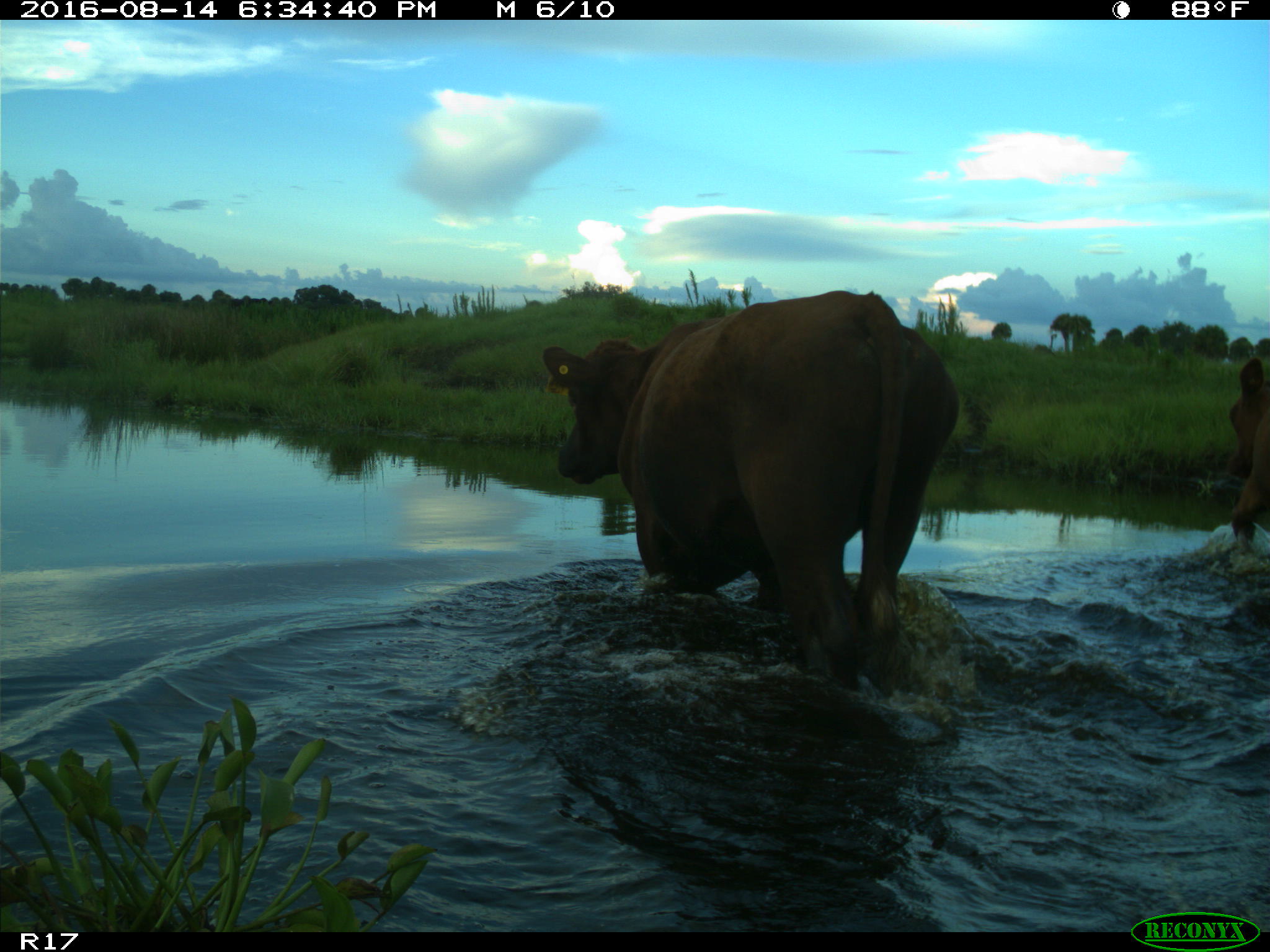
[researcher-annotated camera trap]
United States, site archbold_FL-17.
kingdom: Animalia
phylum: Chordata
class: Mammalia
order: Artiodactyla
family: Bovidae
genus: Bos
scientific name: Bos taurus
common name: domestic cow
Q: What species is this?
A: Bos taurus (domestic cow).